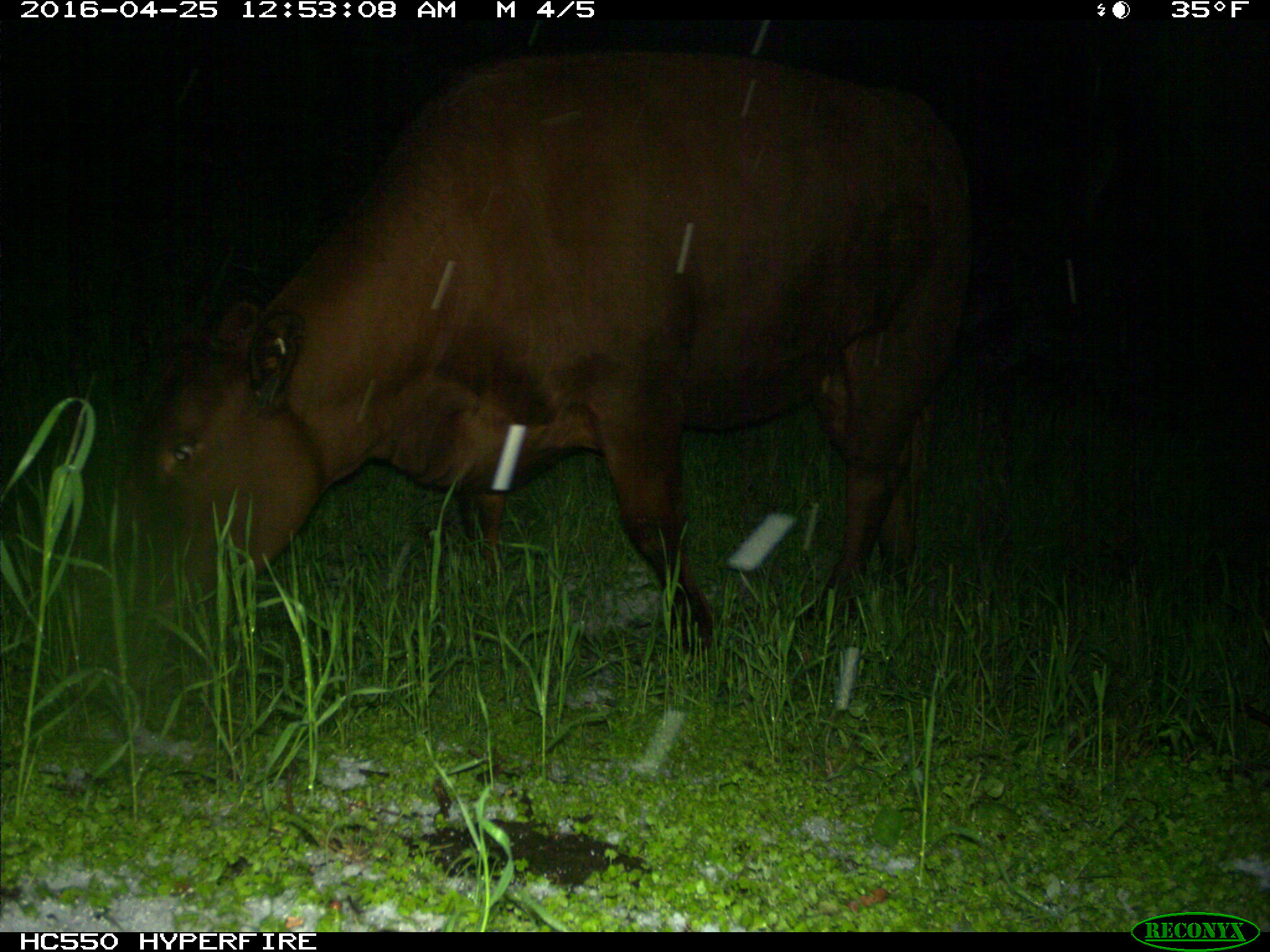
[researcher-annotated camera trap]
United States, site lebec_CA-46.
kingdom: Animalia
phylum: Chordata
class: Mammalia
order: Artiodactyla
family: Bovidae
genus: Bos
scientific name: Bos taurus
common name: domestic cow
Bos taurus (domestic cow).